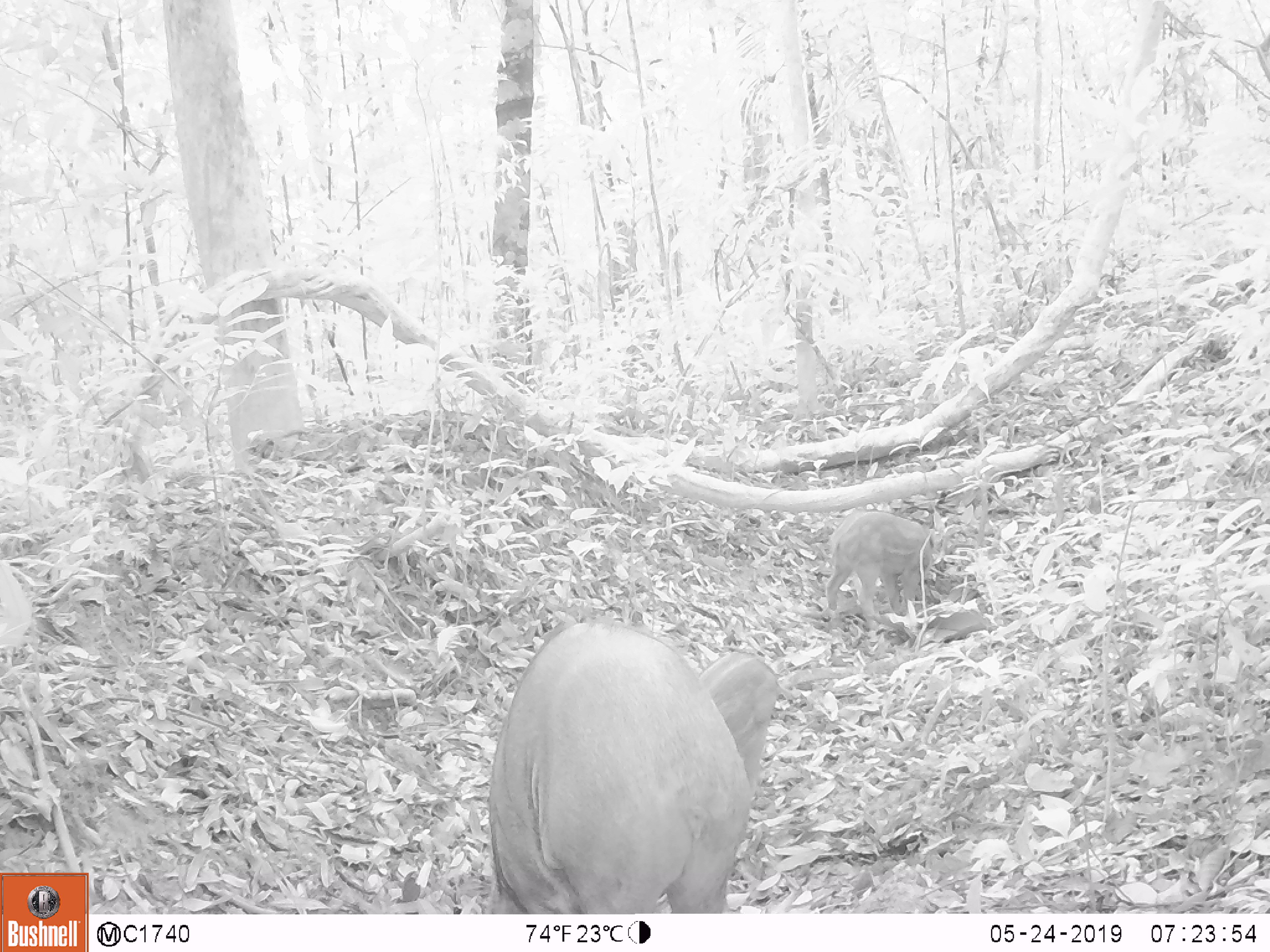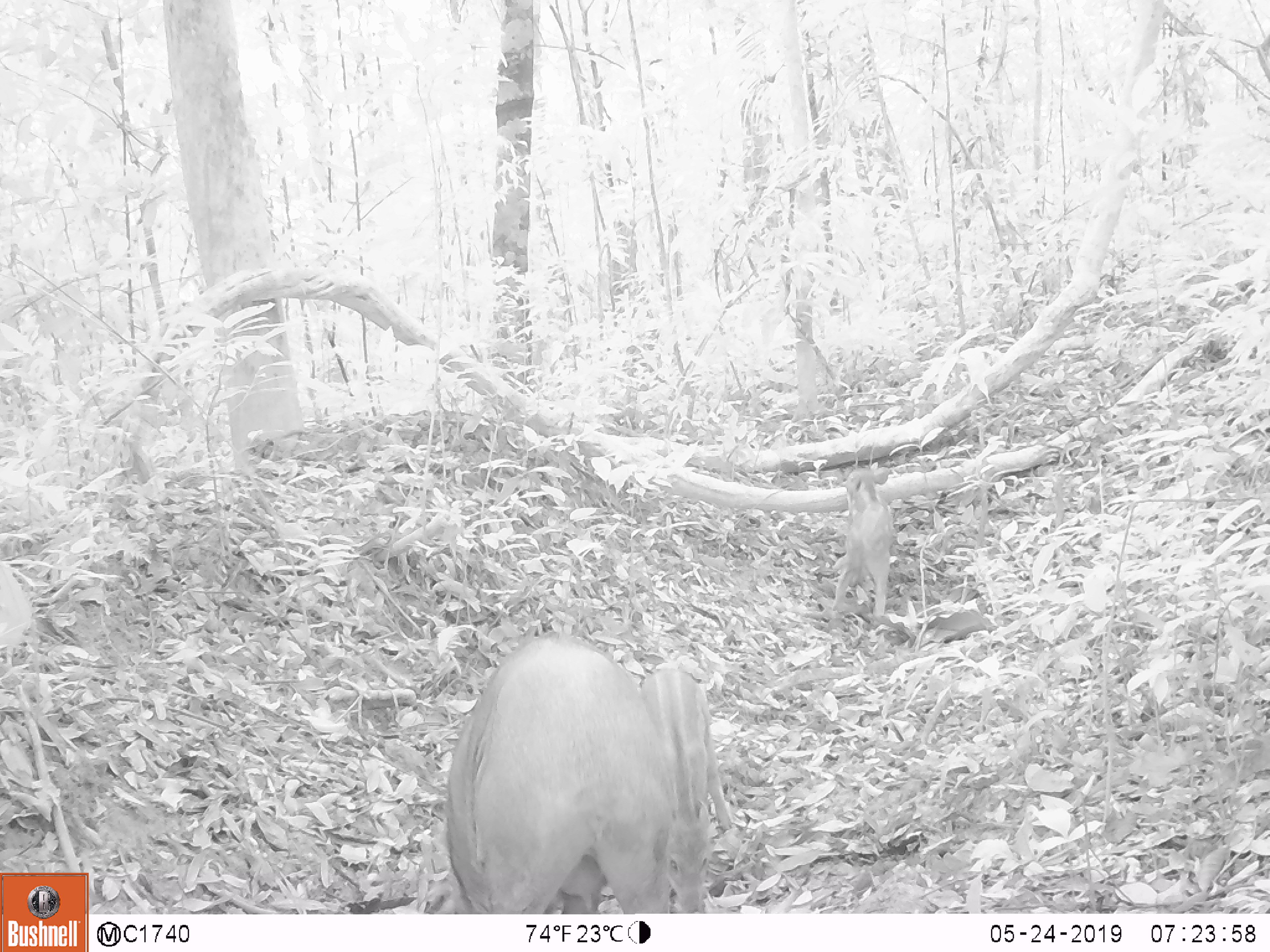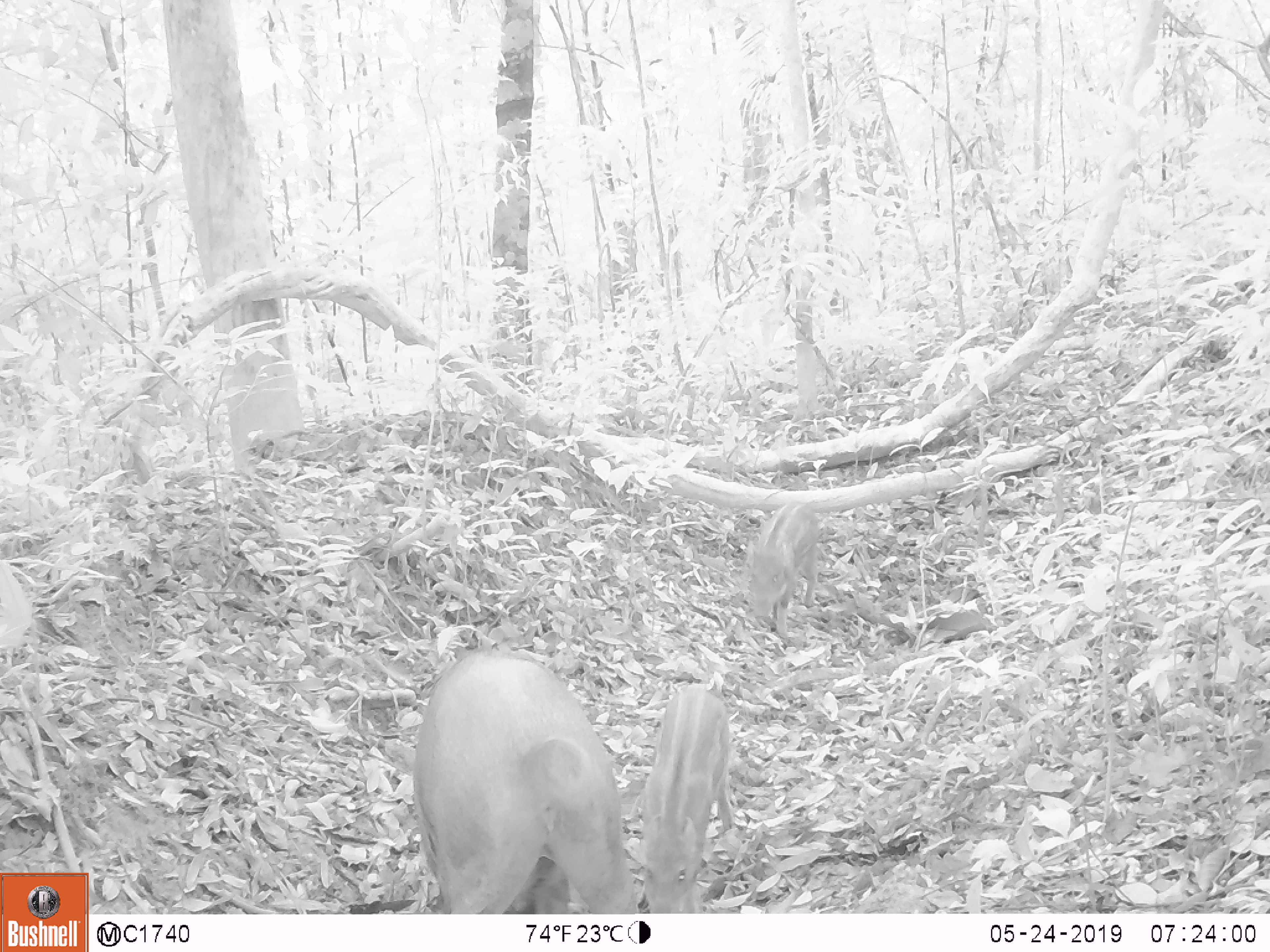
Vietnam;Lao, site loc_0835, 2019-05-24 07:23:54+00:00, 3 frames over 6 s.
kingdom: Animalia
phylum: Chordata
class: Mammalia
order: Artiodactyla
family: Suidae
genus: Sus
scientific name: Sus scrofa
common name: eurasian wild pig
Eurasian wild pig (Sus scrofa). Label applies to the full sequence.